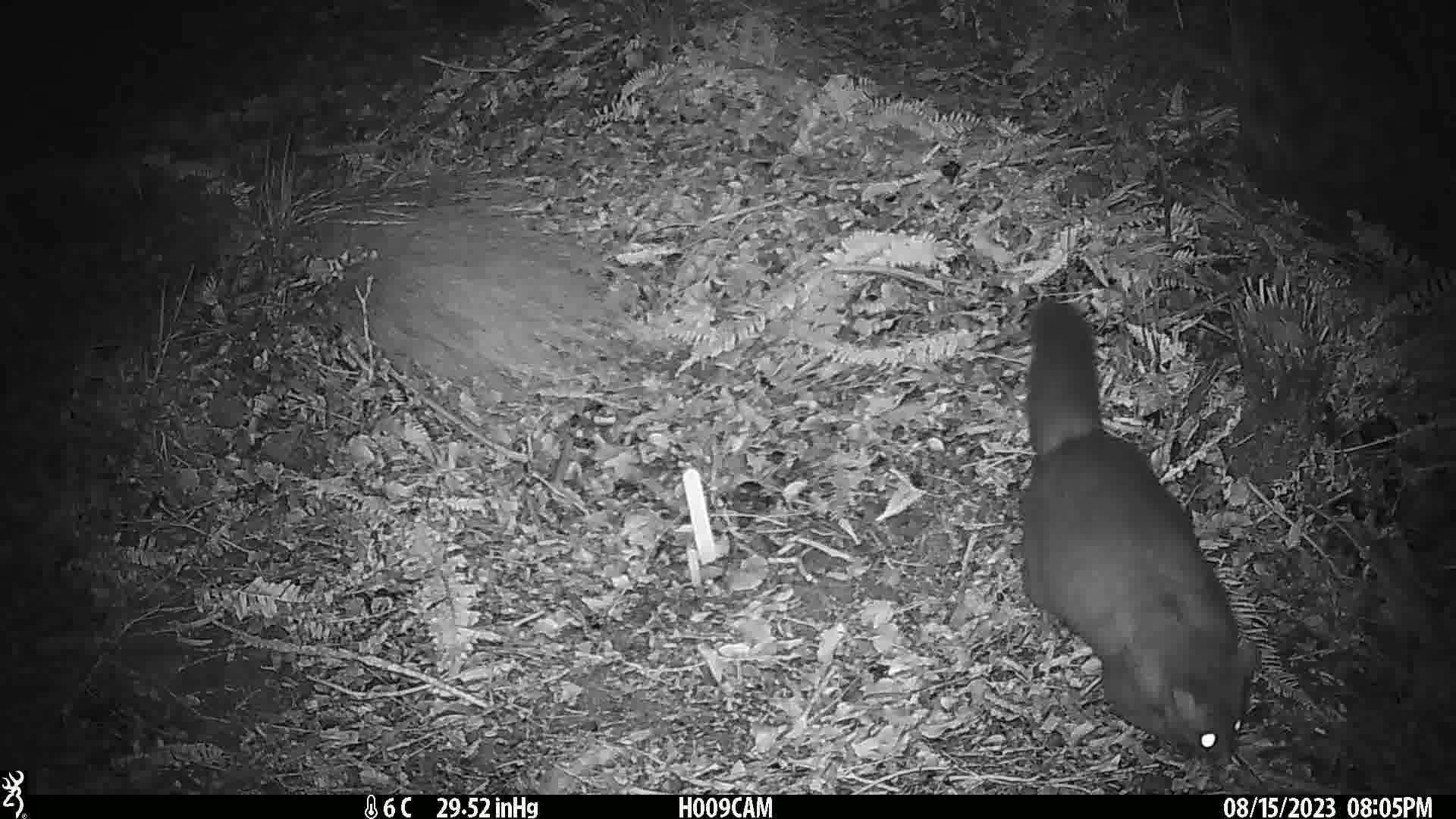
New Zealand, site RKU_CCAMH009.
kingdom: Animalia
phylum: Chordata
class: Mammalia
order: Diprotodontia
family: Phalangeridae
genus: Trichosurus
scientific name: Trichosurus vulpecula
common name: common brushtail possum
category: possum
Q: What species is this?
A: Possum (common brushtail possum) (Trichosurus vulpecula).